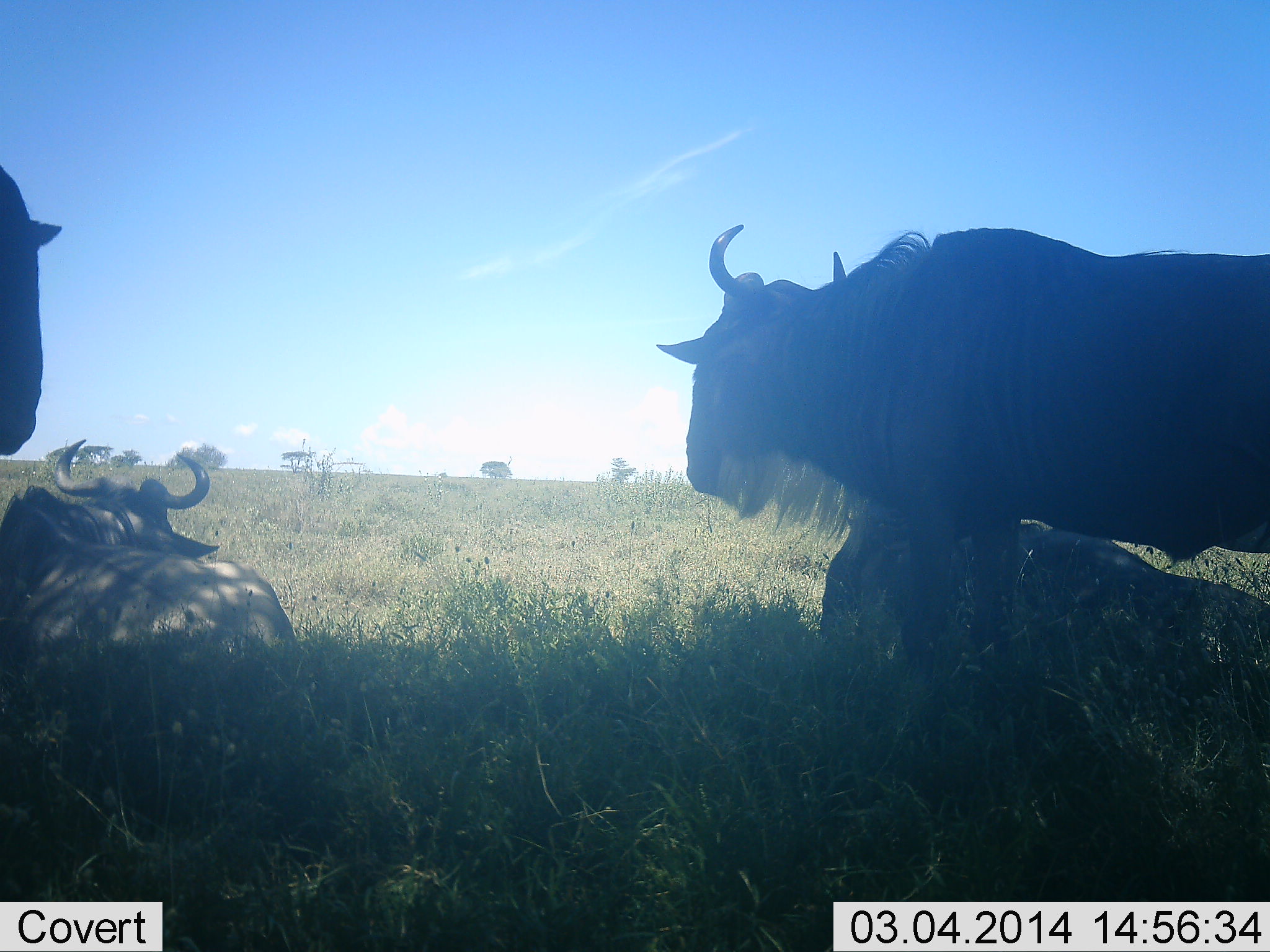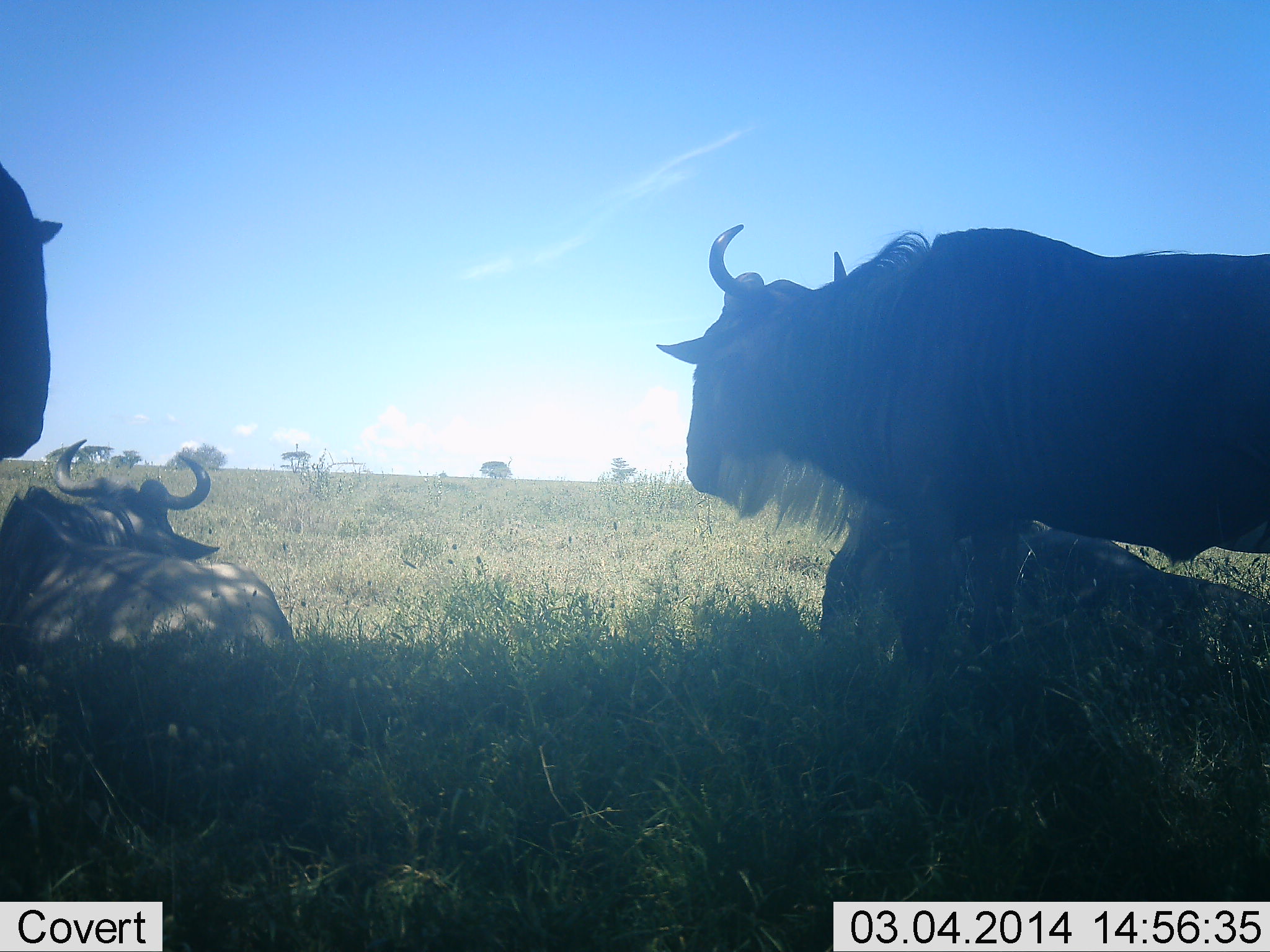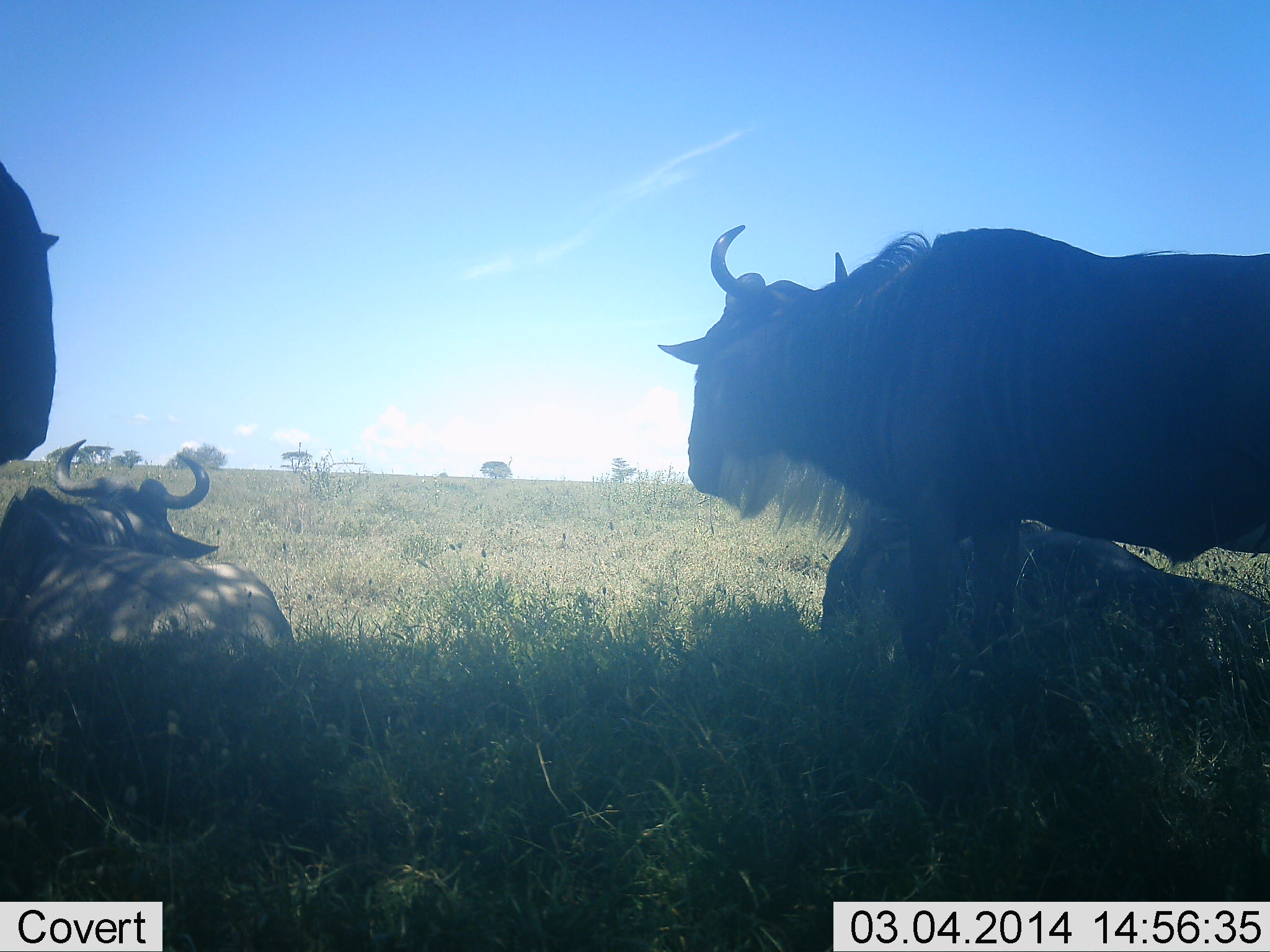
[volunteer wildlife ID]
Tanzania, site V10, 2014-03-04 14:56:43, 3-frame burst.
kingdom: Animalia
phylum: Chordata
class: Mammalia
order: Artiodactyla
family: Bovidae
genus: Connochaetes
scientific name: Connochaetes taurinus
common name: blue wildebeest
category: wildebeest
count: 4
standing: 70%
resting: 100%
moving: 0%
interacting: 0%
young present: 0%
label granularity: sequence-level